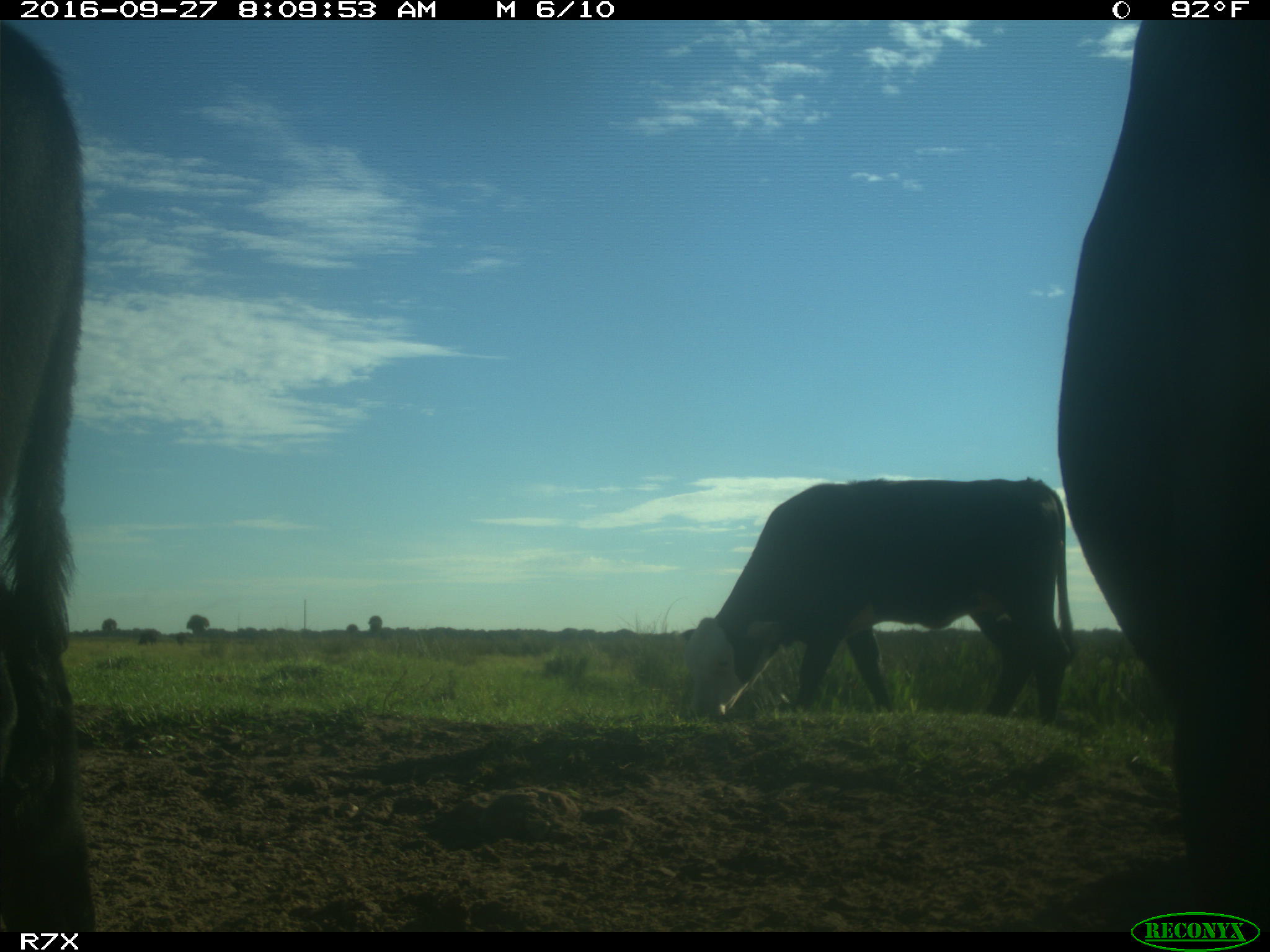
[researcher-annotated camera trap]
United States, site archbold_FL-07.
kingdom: Animalia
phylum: Chordata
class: Mammalia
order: Artiodactyla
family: Bovidae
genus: Bos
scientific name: Bos taurus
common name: domestic cow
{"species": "Bos taurus (domestic cow)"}